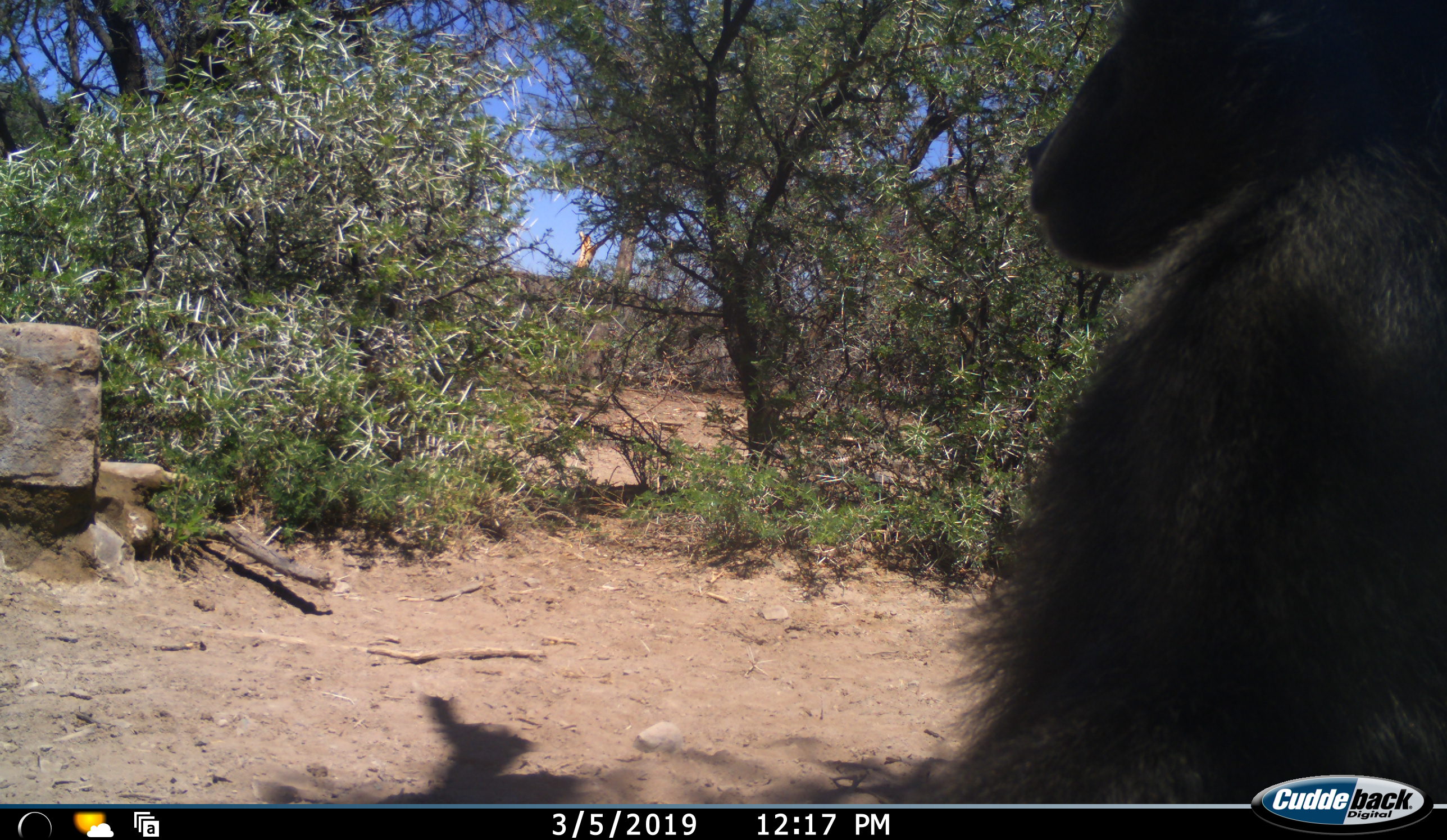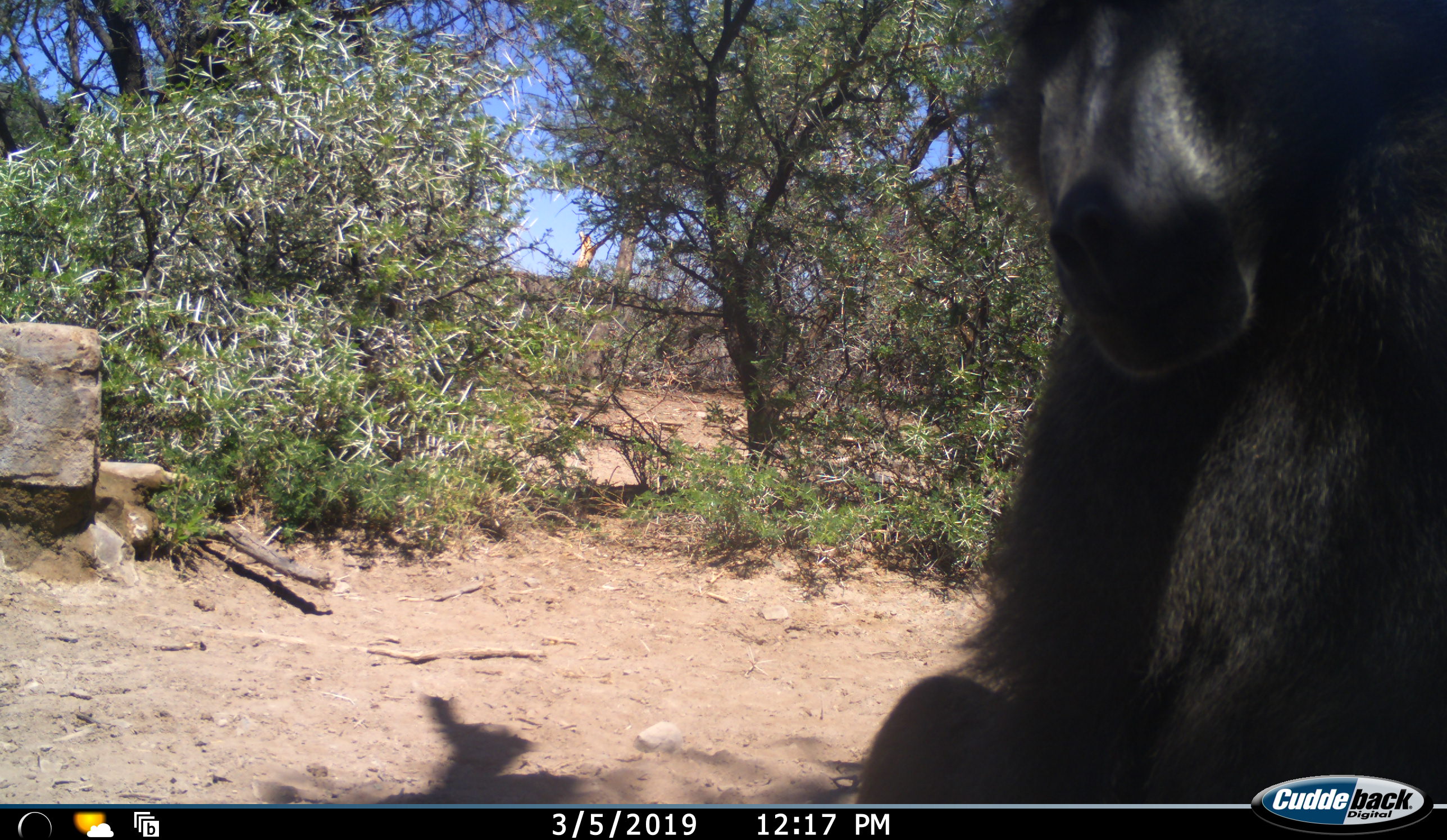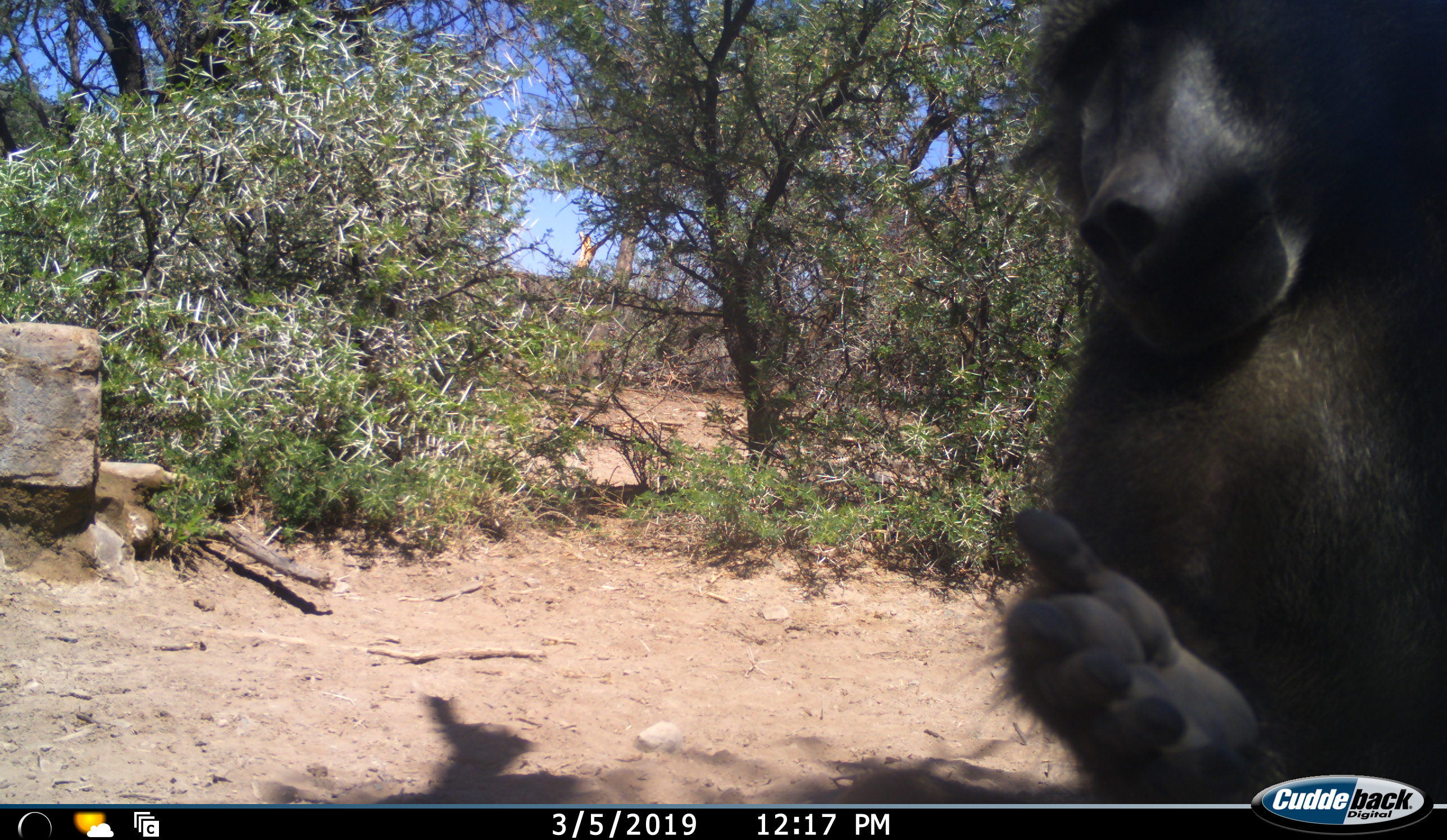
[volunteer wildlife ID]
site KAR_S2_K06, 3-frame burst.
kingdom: Animalia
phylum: Chordata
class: Mammalia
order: Primates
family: Cercopithecidae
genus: Papio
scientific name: Papio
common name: baboon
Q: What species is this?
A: Baboon (Papio).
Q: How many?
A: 1.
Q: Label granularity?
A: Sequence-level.